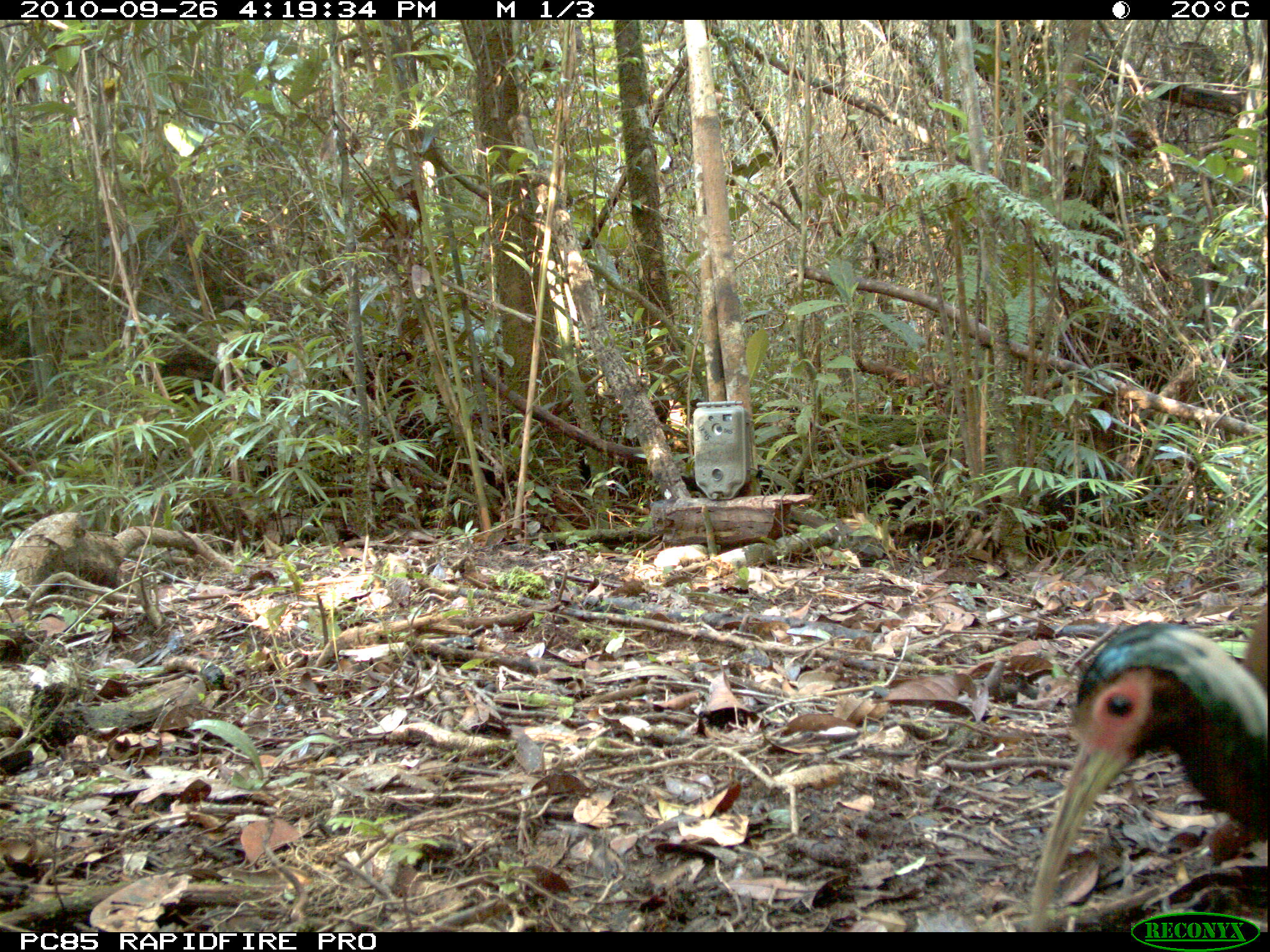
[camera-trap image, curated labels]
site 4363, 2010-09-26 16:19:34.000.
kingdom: Animalia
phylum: Chordata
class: Aves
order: Pelecaniformes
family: Threskiornithidae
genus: Lophotibis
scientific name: Lophotibis cristata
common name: madagascar ibis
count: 1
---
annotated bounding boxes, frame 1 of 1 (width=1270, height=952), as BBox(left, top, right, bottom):
lophotibis cristata: BBox(1020, 589, 1267, 930)